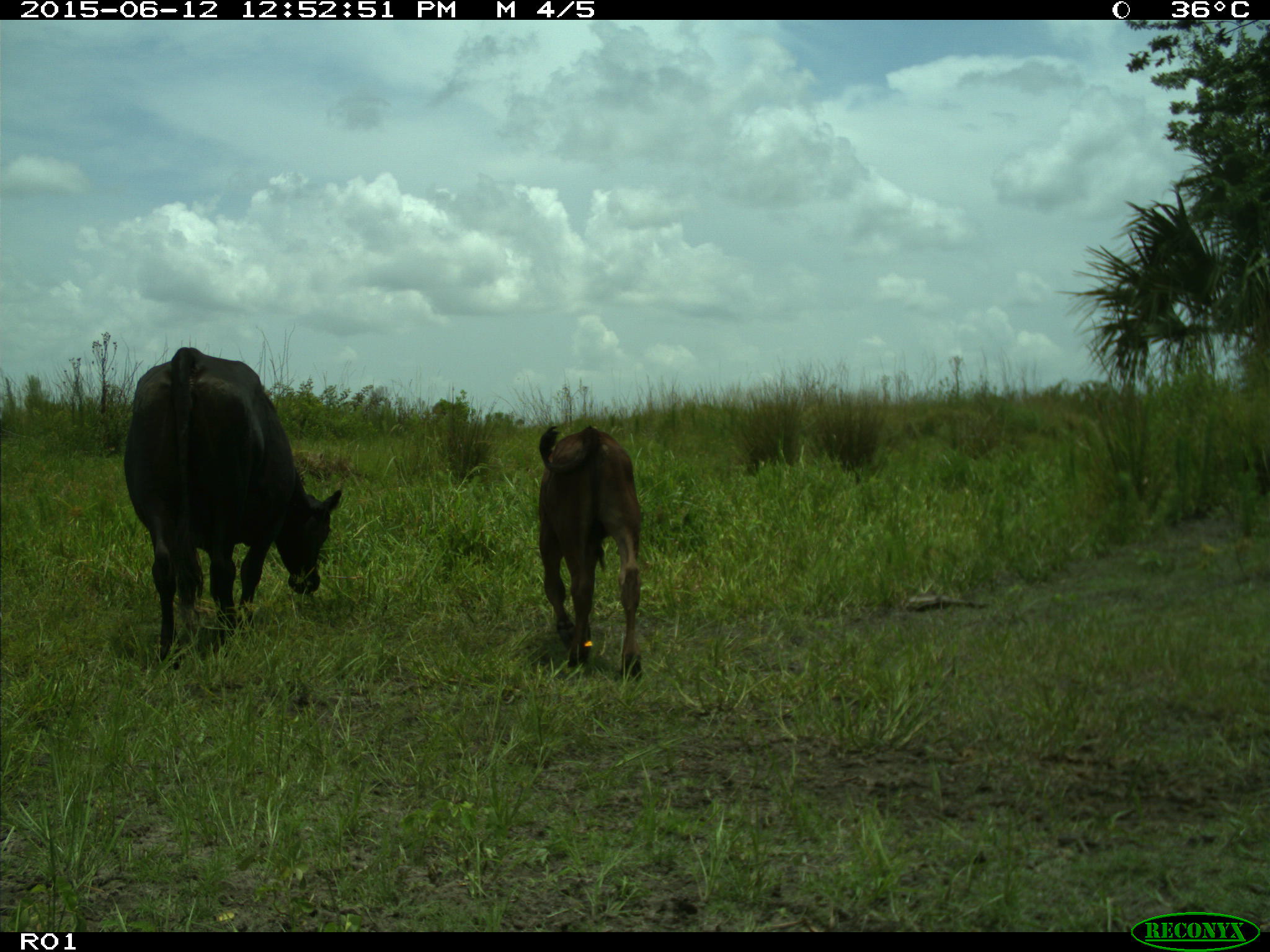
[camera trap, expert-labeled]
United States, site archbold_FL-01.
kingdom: Animalia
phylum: Chordata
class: Mammalia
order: Artiodactyla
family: Bovidae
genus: Bos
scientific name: Bos taurus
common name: domestic cow